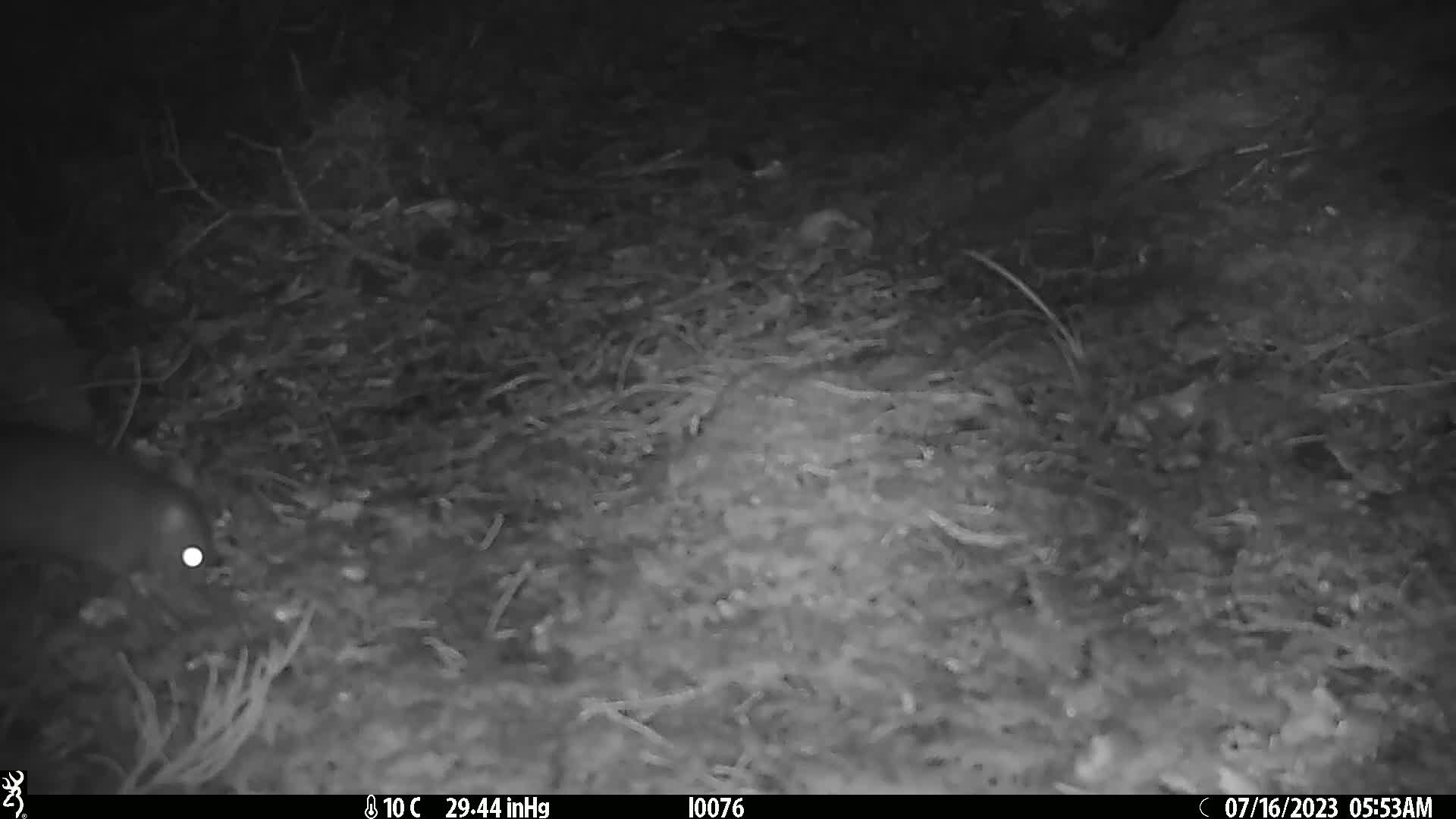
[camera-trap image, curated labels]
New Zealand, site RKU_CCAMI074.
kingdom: Animalia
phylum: Chordata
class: Mammalia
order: Rodentia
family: Muridae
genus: Rattus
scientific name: Rattus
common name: rat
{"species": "rat (Rattus)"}